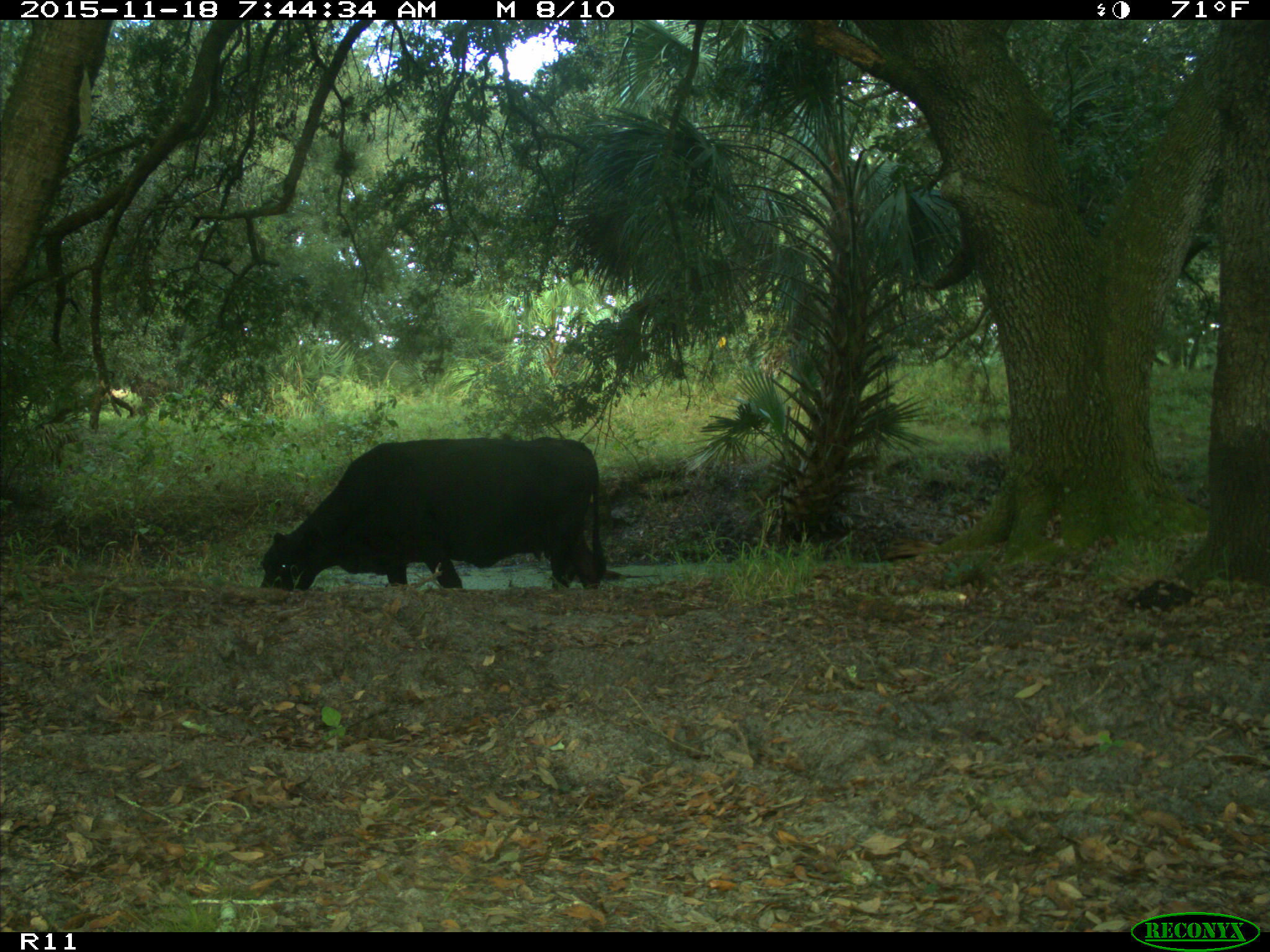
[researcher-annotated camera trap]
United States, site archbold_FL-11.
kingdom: Animalia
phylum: Chordata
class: Mammalia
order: Artiodactyla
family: Bovidae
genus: Bos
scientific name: Bos taurus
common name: domestic cow